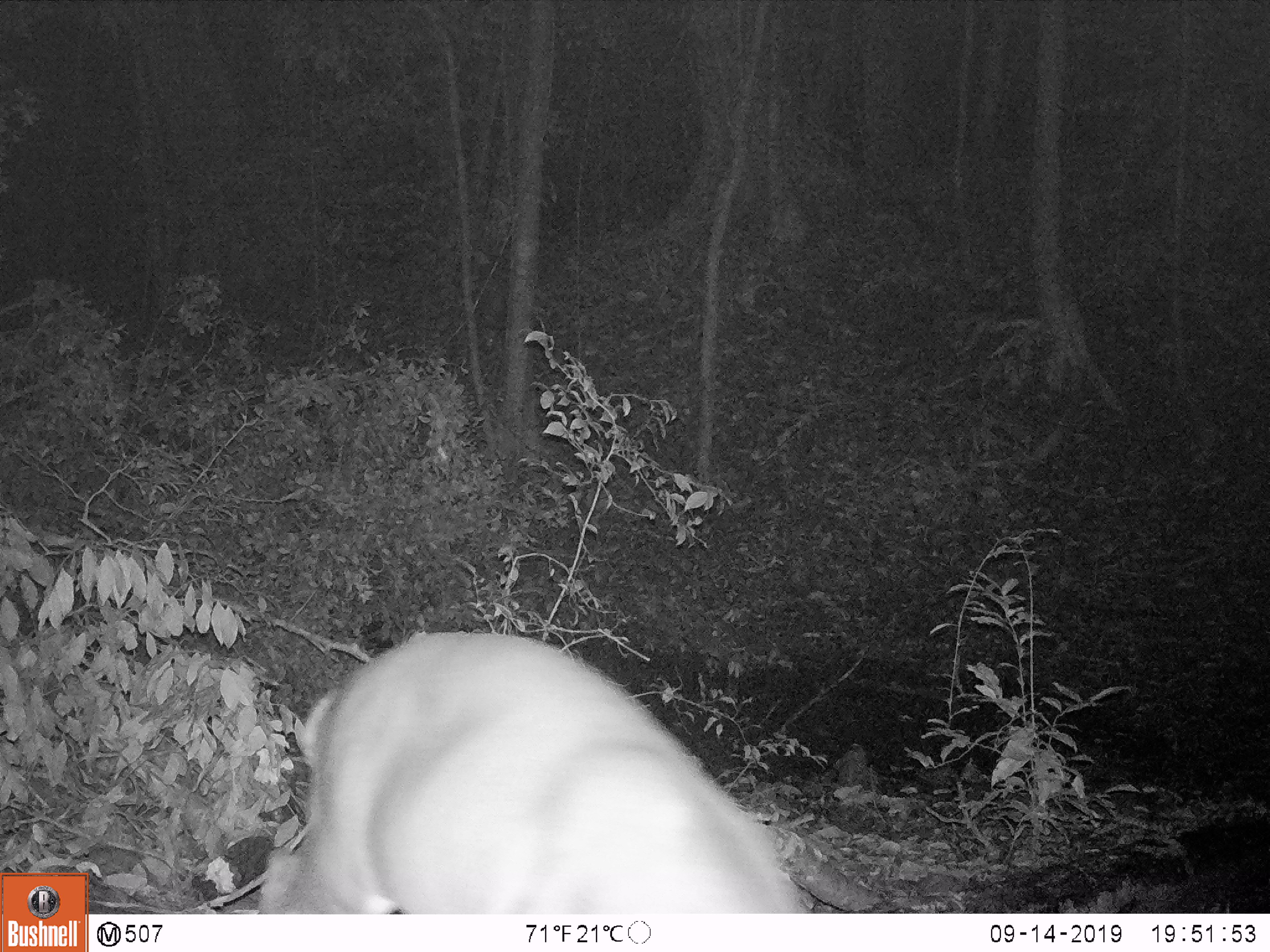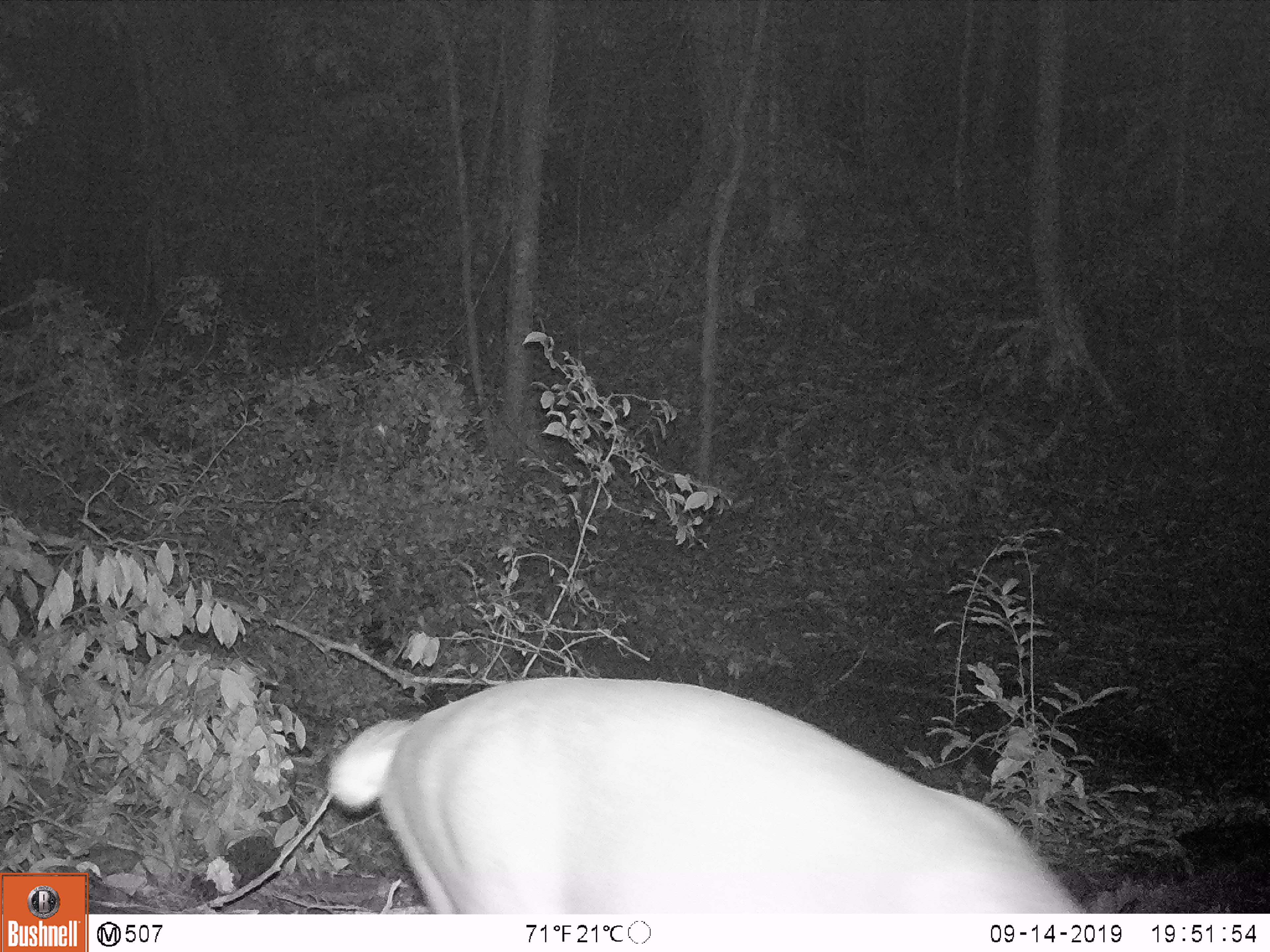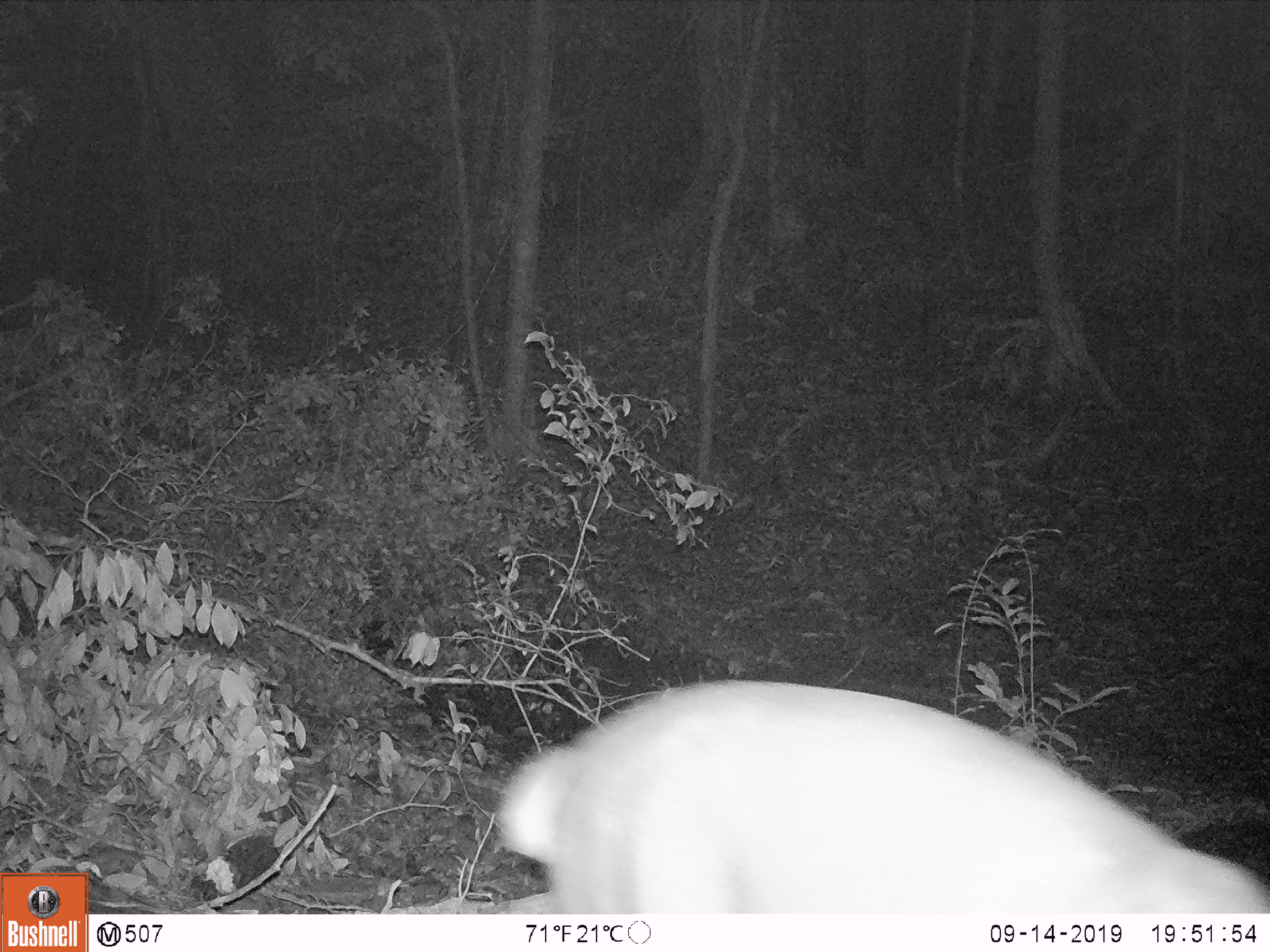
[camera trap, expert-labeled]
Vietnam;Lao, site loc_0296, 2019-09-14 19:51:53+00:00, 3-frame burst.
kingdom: Animalia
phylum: Chordata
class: Mammalia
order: Artiodactyla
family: Cervidae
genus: Muntiacus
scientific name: Muntiacus vuquangensis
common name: large-antlered muntjac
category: large antlered muntjac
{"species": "large antlered muntjac (large-antlered muntjac) (Muntiacus vuquangensis)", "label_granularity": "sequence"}